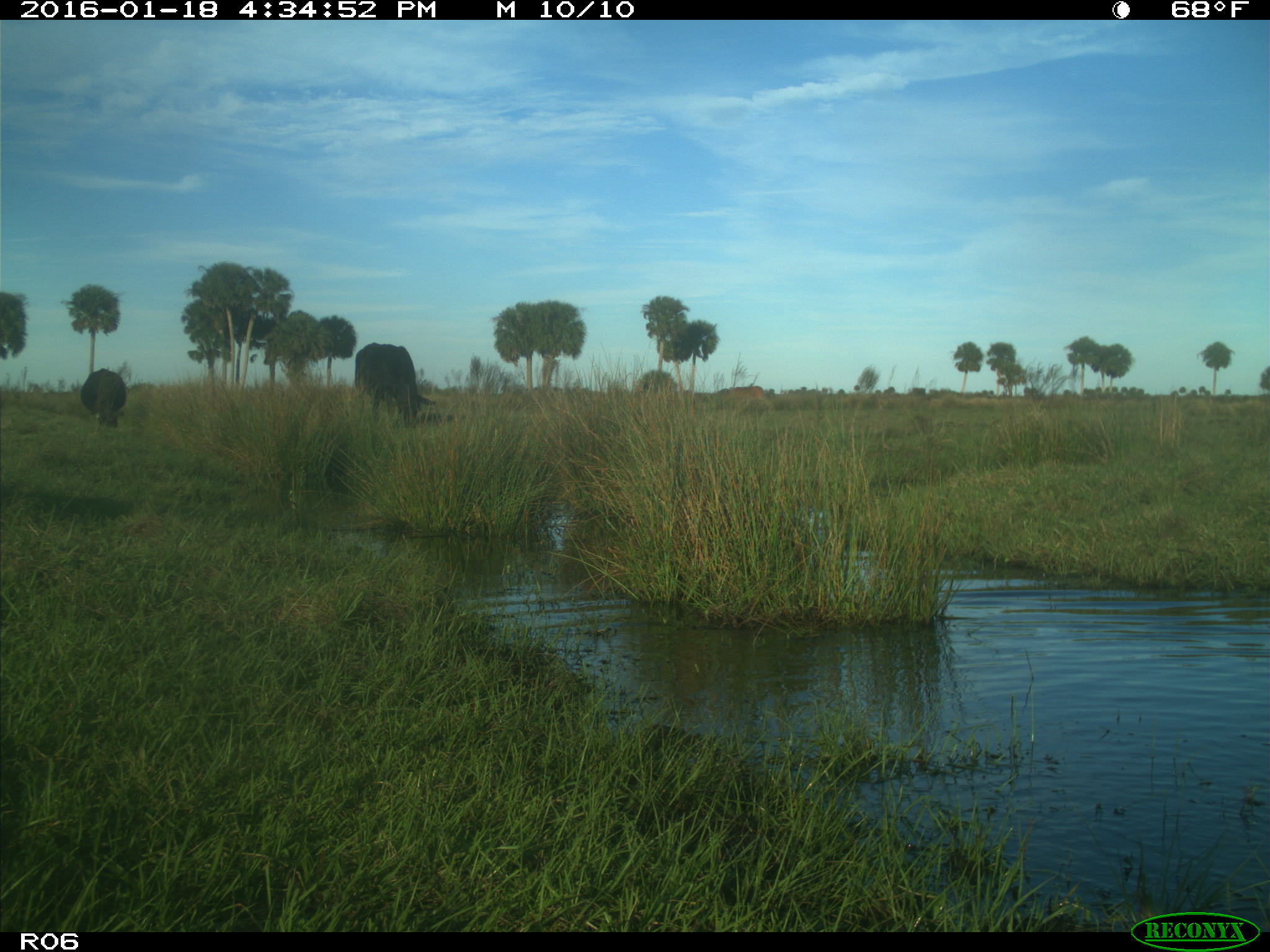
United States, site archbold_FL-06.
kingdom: Animalia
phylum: Chordata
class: Mammalia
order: Artiodactyla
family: Bovidae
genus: Bos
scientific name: Bos taurus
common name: domestic cow